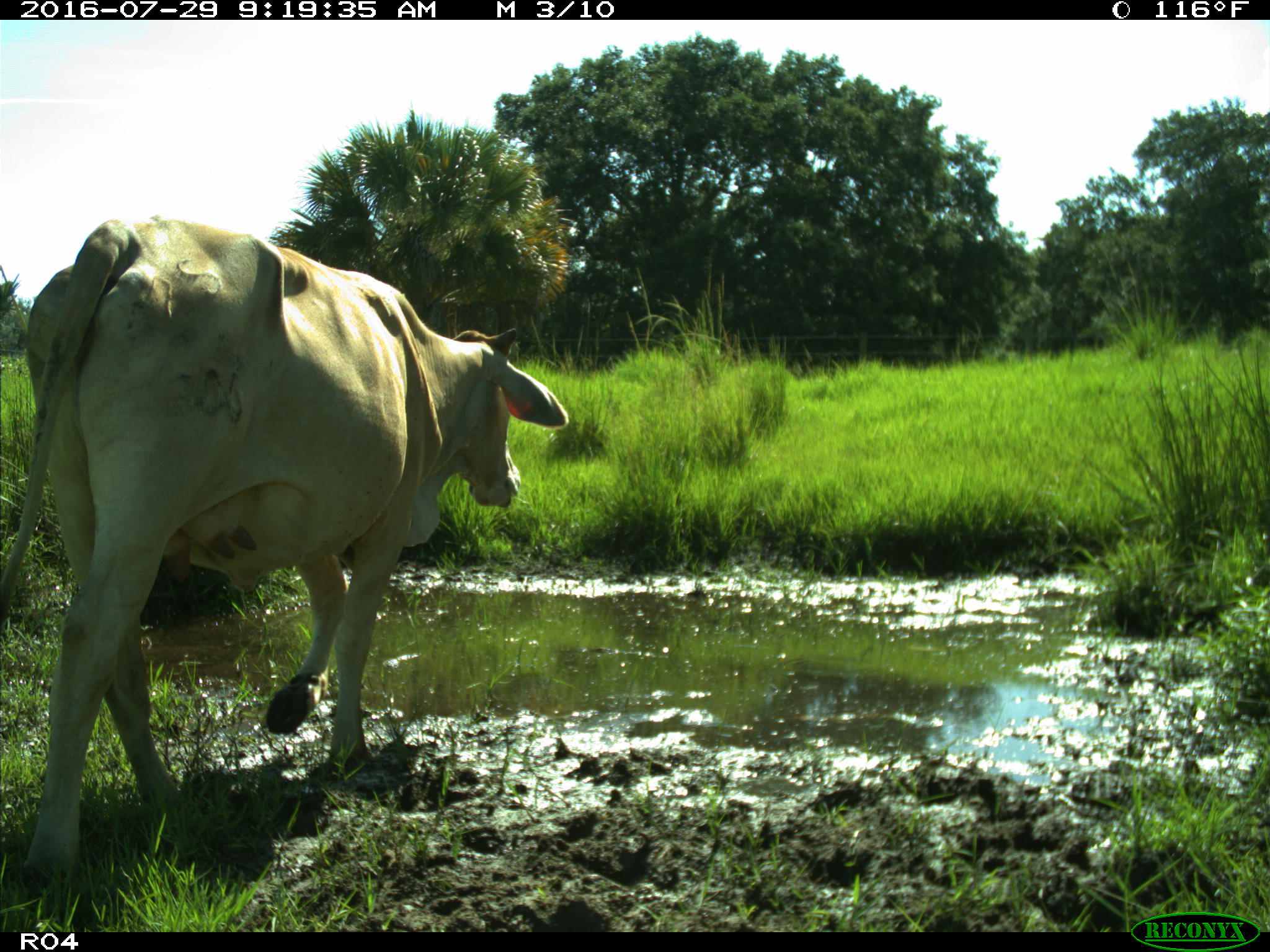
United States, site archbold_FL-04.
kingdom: Animalia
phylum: Chordata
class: Mammalia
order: Artiodactyla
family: Bovidae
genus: Bos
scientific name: Bos taurus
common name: domestic cow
Bos taurus (domestic cow).